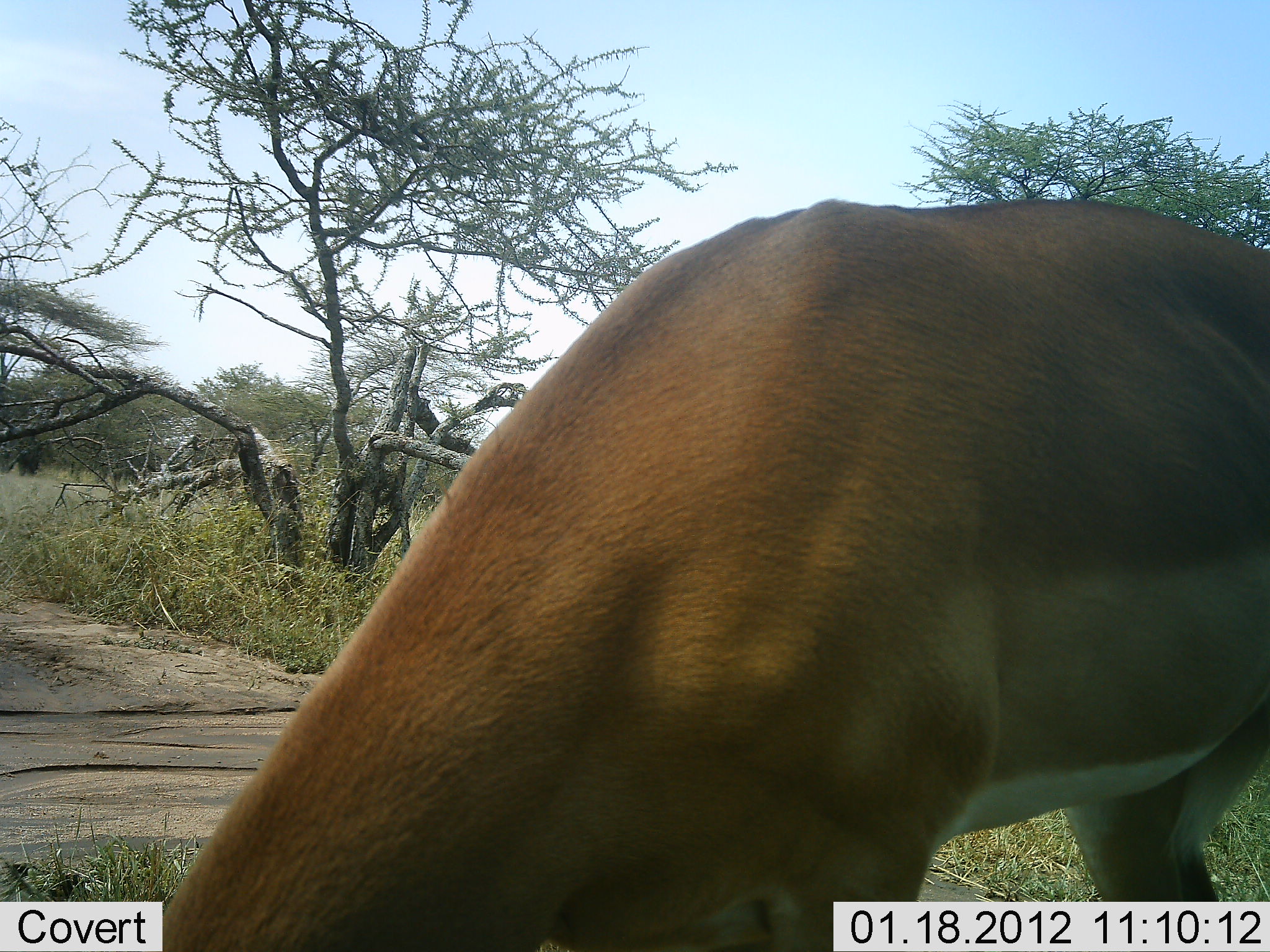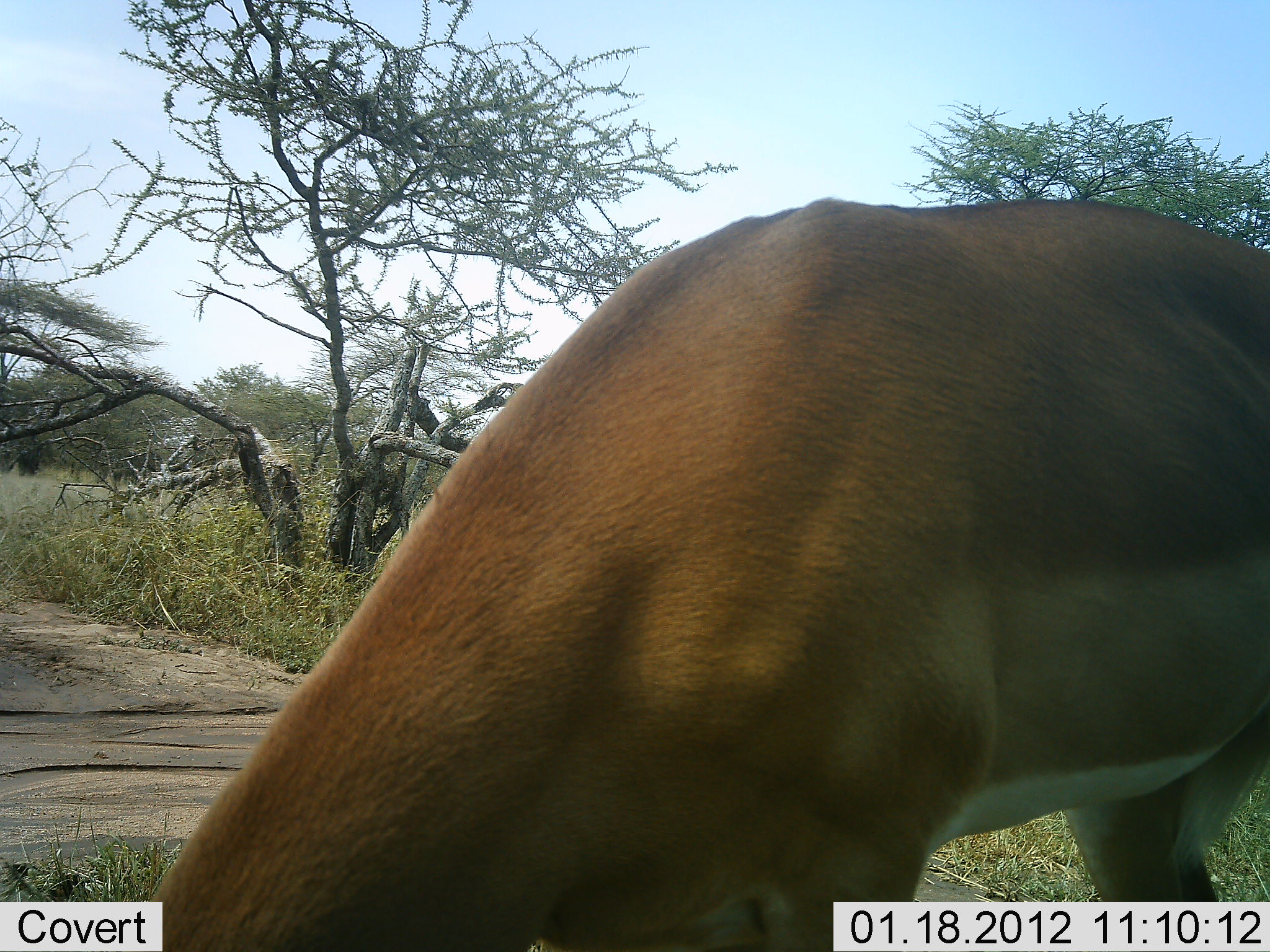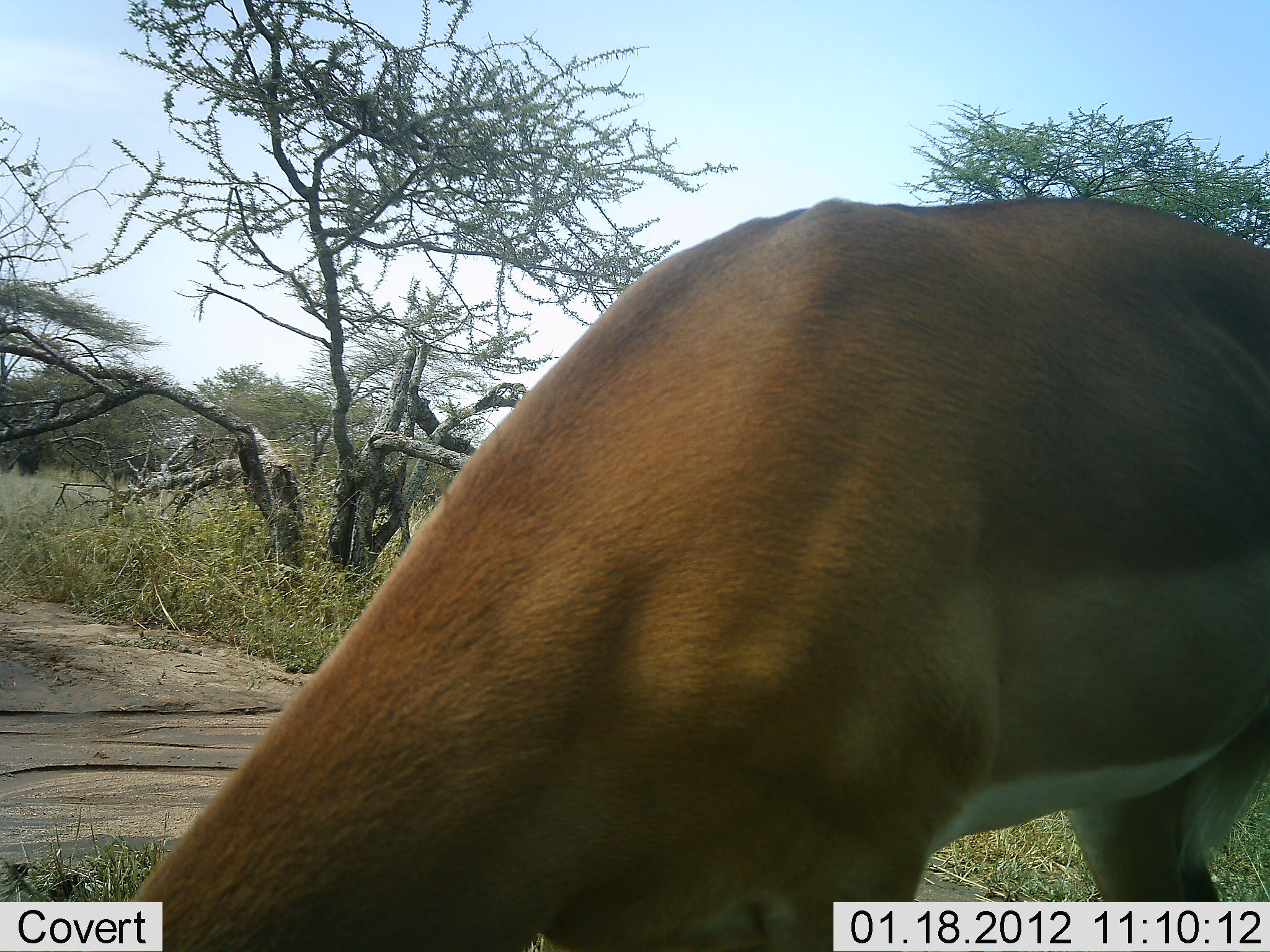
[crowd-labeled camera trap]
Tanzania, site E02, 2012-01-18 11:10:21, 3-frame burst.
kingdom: Animalia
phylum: Chordata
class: Mammalia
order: Artiodactyla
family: Bovidae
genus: Aepyceros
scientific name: Aepyceros melampus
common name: impala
Impala (Aepyceros melampus), count 1. Behavior (volunteer vote fractions): standing 25%, resting 0%, moving 6%, interacting 0%. Young present (vote fraction): 0%. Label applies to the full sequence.